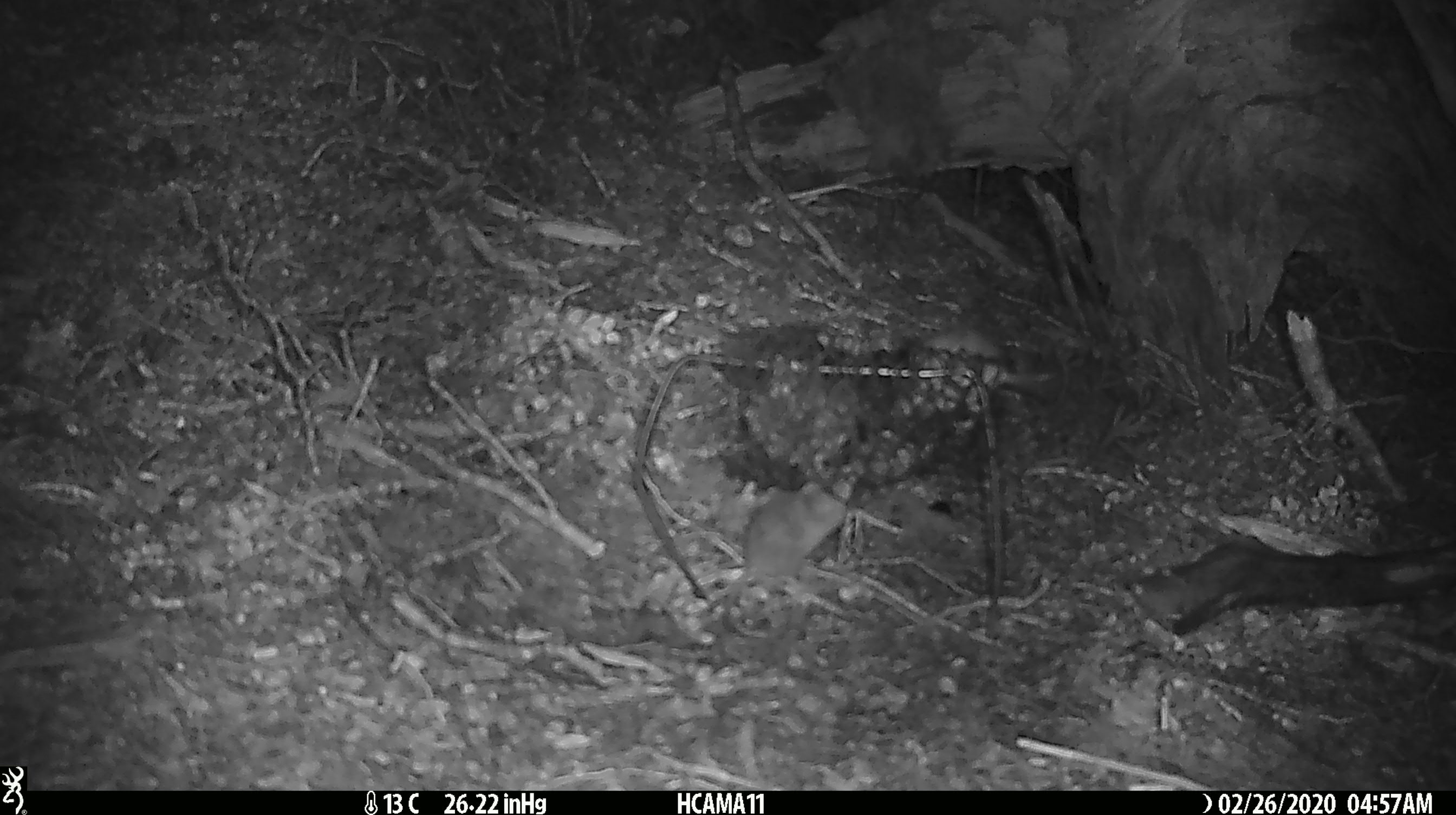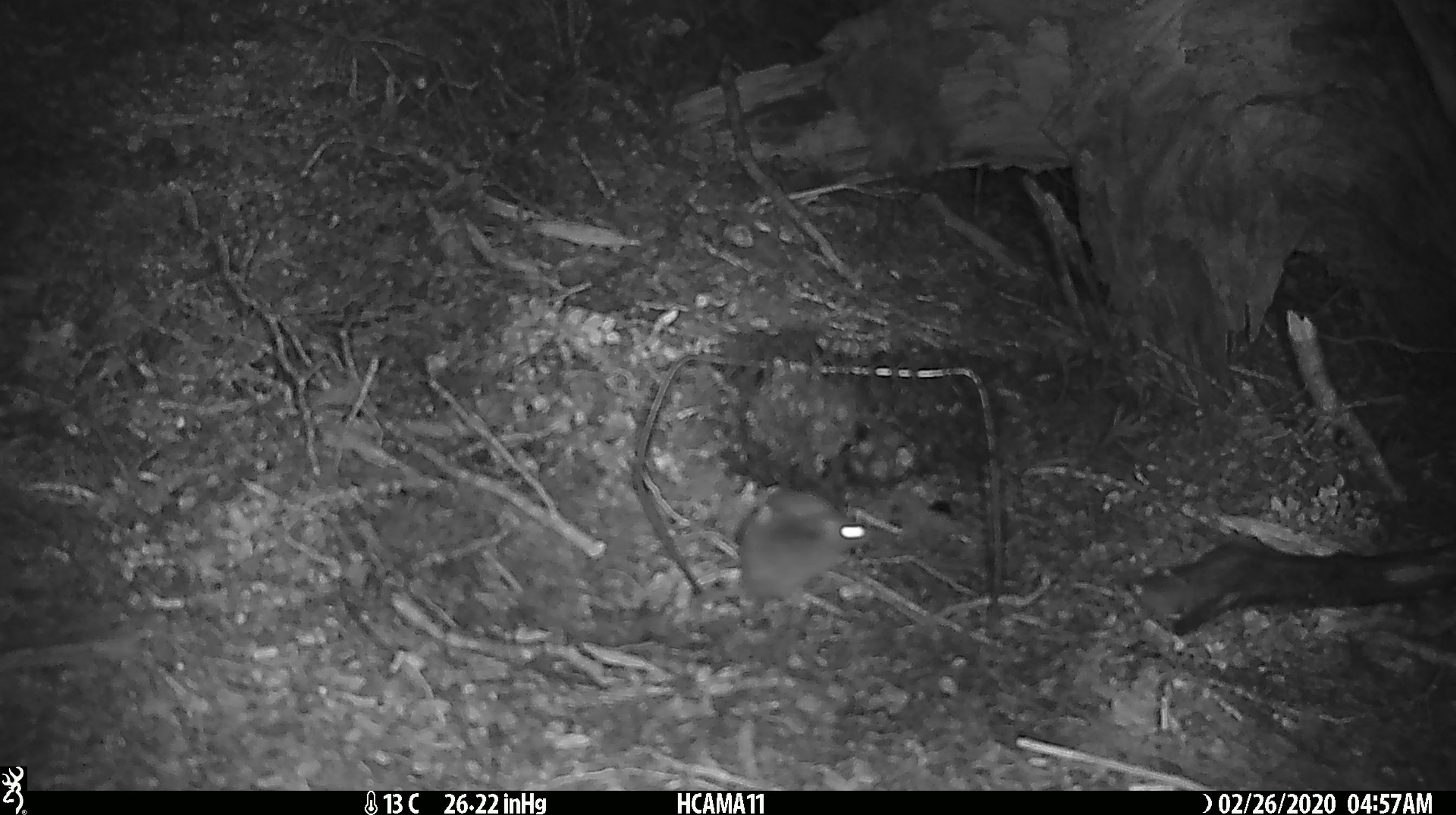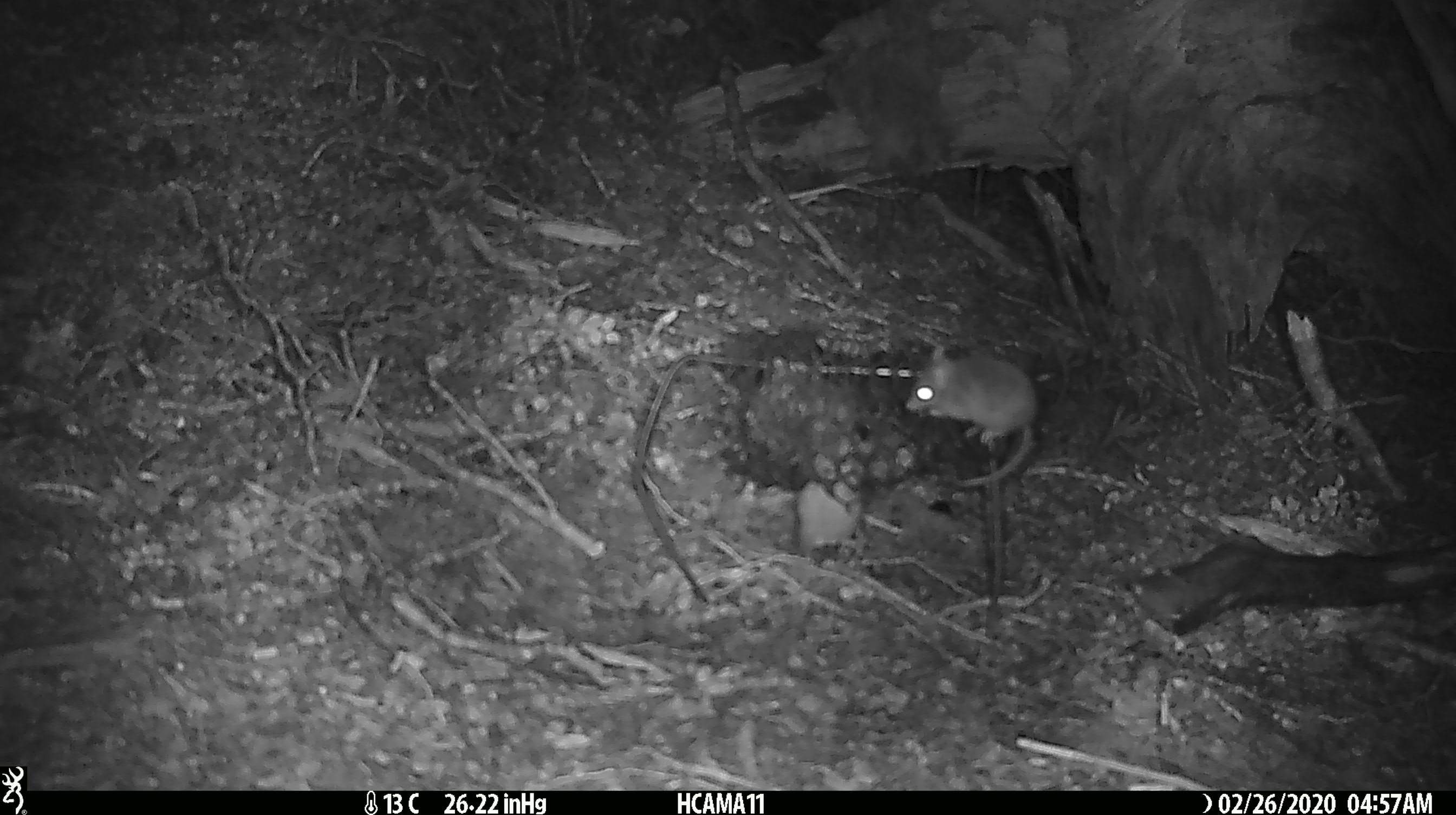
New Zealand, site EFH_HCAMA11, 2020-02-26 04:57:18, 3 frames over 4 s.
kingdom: Animalia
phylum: Chordata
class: Mammalia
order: Rodentia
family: Muridae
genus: Mus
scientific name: Mus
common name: mouse